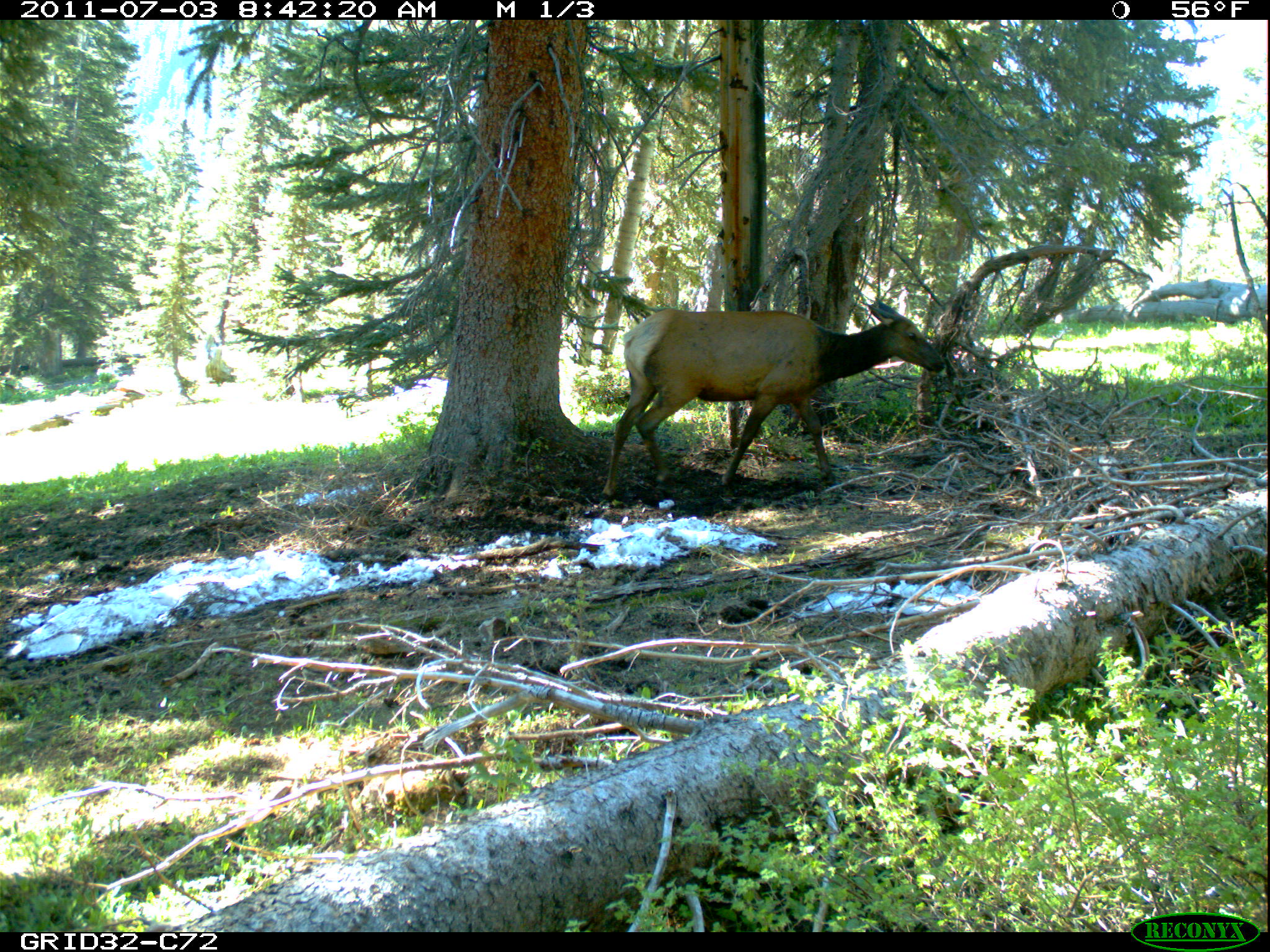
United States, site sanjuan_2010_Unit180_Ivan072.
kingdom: Animalia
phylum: Chordata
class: Mammalia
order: Artiodactyla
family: Cervidae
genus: Cervus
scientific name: Cervus elaphus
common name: red deer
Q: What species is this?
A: Cervus elaphus (red deer).